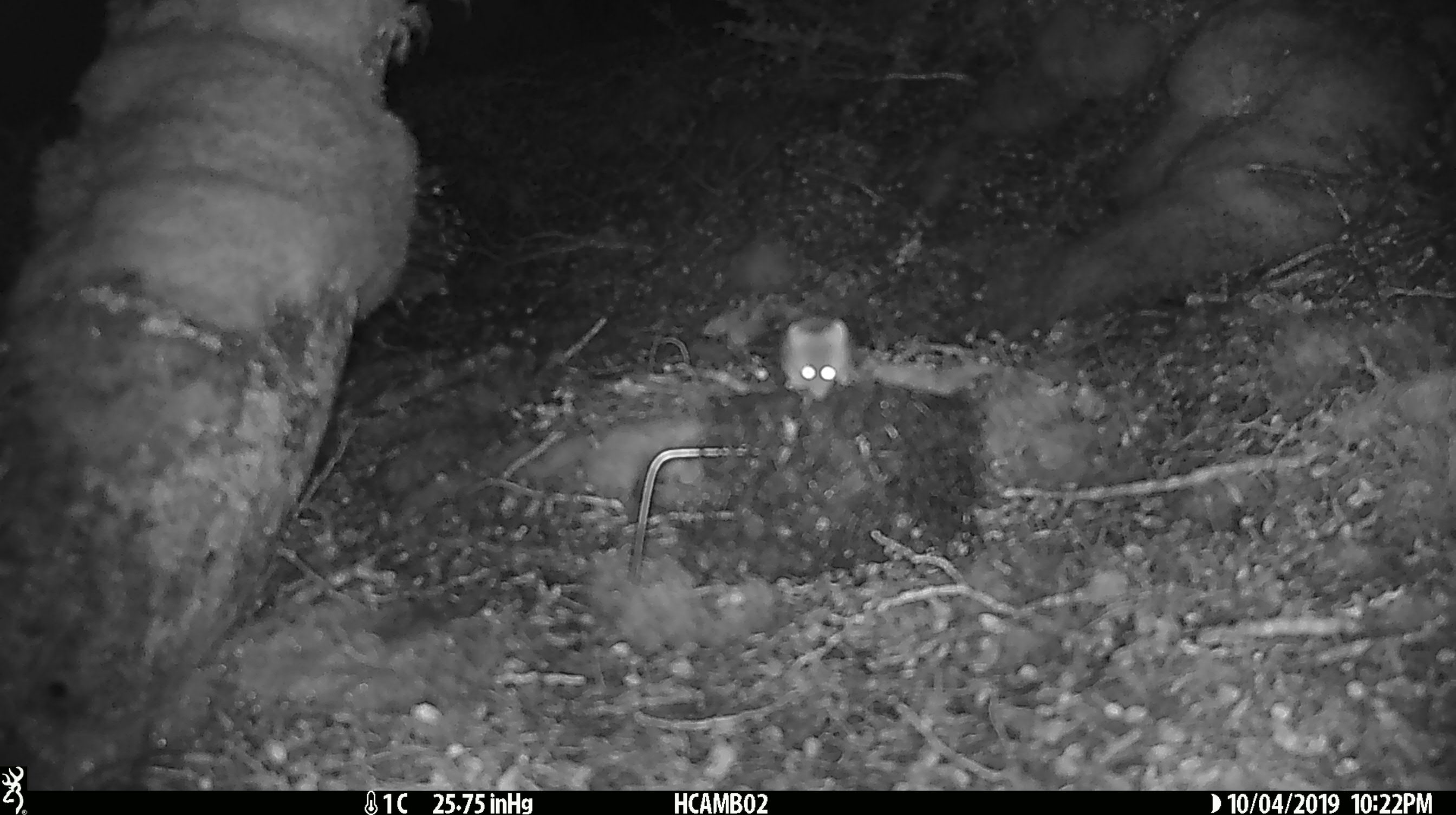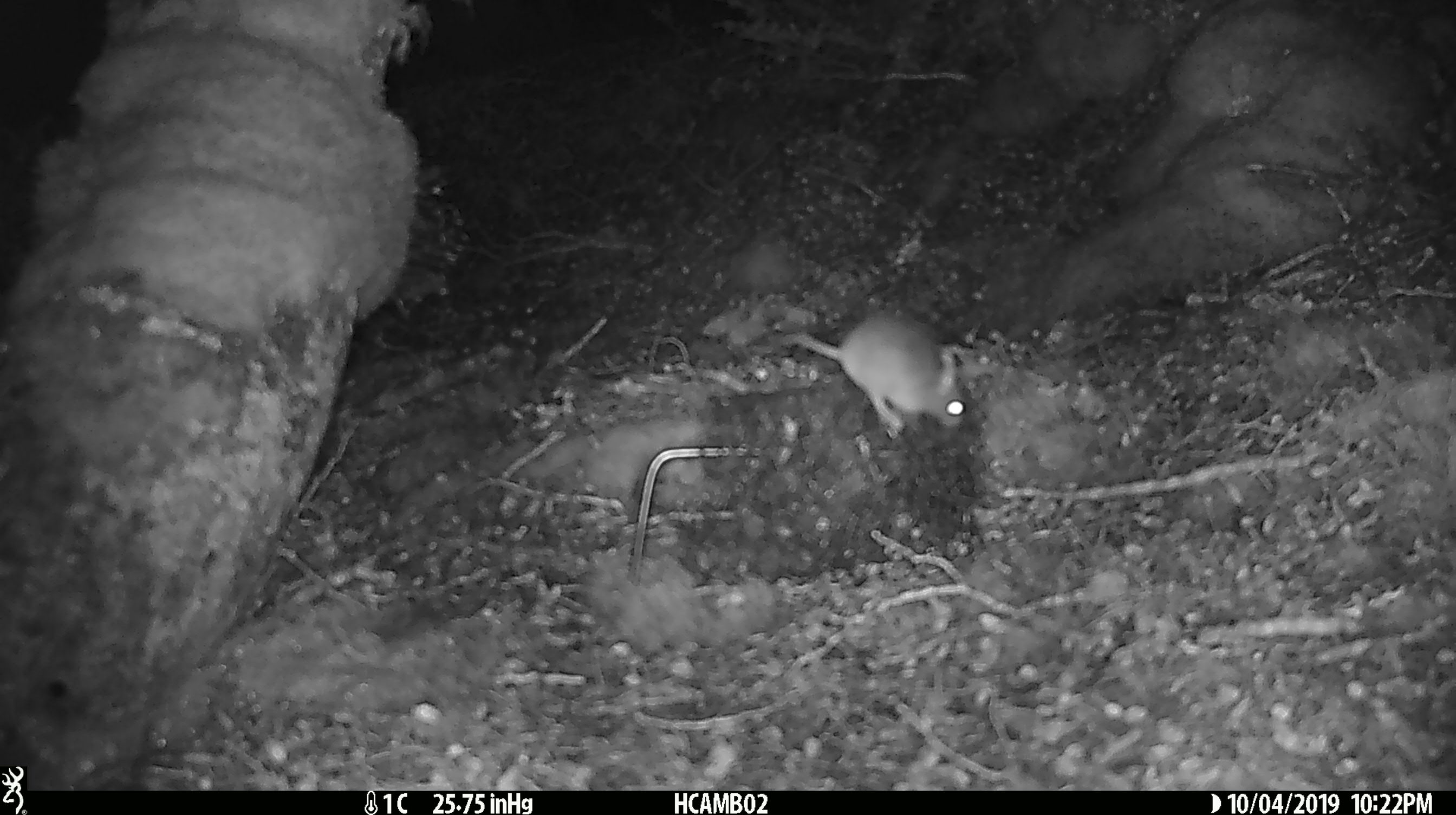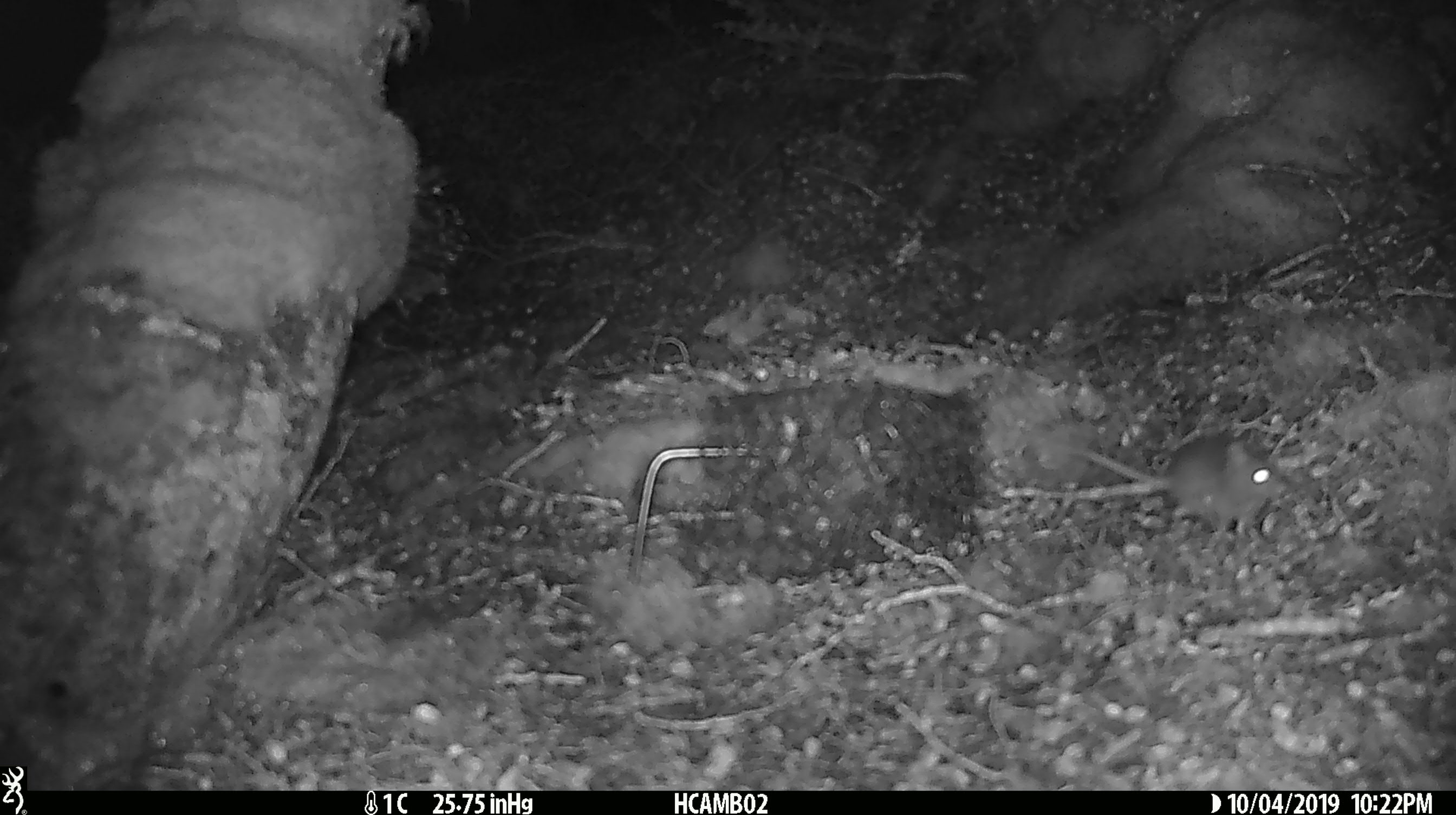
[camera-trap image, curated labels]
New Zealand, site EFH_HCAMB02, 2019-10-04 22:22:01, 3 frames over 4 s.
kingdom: Animalia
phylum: Chordata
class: Mammalia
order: Rodentia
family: Muridae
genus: Mus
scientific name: Mus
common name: mouse